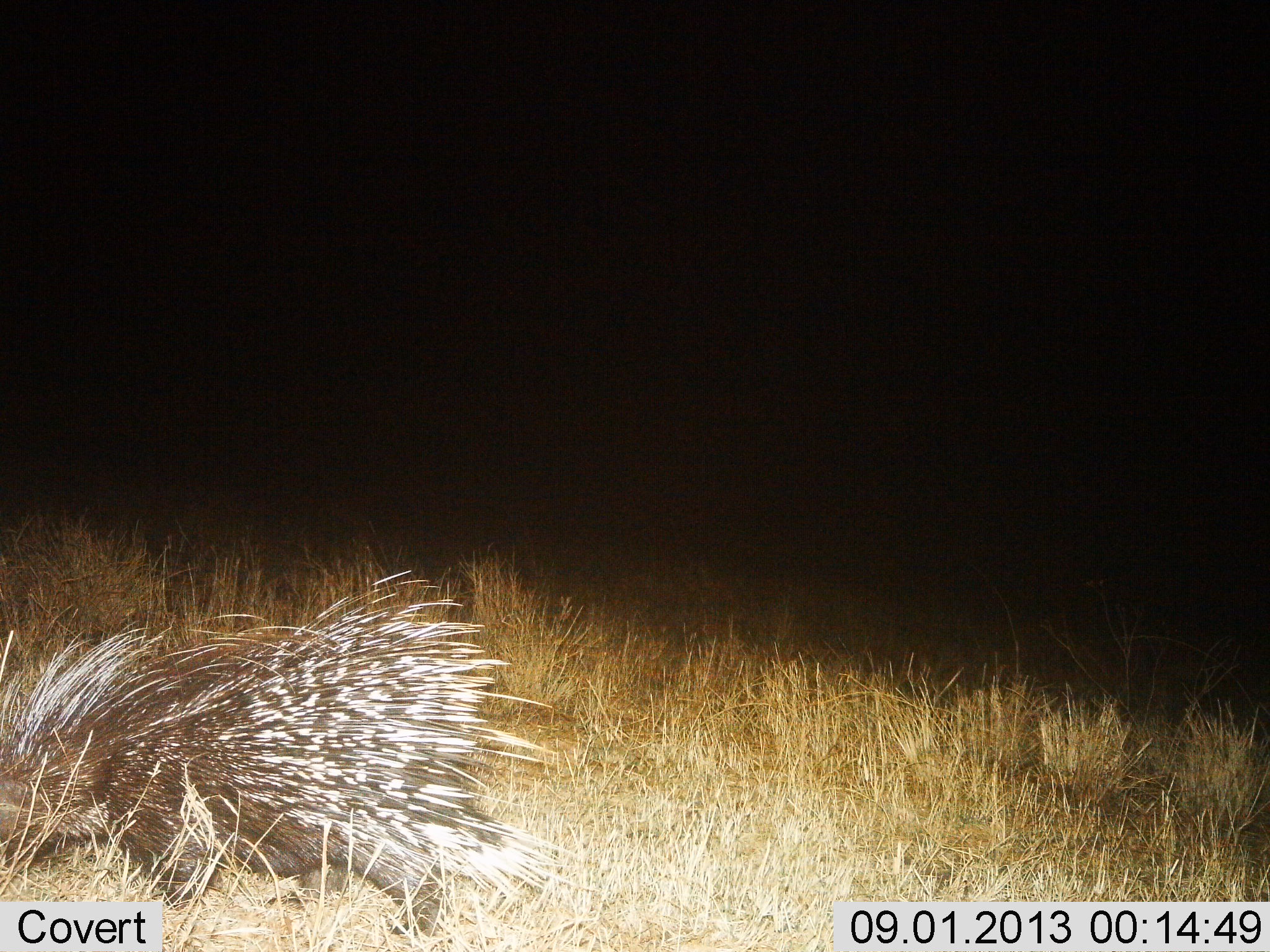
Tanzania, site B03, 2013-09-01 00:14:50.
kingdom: Animalia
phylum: Chordata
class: Mammalia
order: Rodentia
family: Hystricidae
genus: Hystrix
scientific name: Hystrix cristata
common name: crested porcupine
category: porcupine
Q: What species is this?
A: Porcupine (crested porcupine) (Hystrix cristata).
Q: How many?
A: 1.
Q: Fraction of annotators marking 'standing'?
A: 29%.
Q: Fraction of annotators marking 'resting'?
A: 0%.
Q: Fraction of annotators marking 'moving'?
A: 71%.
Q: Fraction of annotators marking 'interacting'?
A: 0%.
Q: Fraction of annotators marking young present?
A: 0%.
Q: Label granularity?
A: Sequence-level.